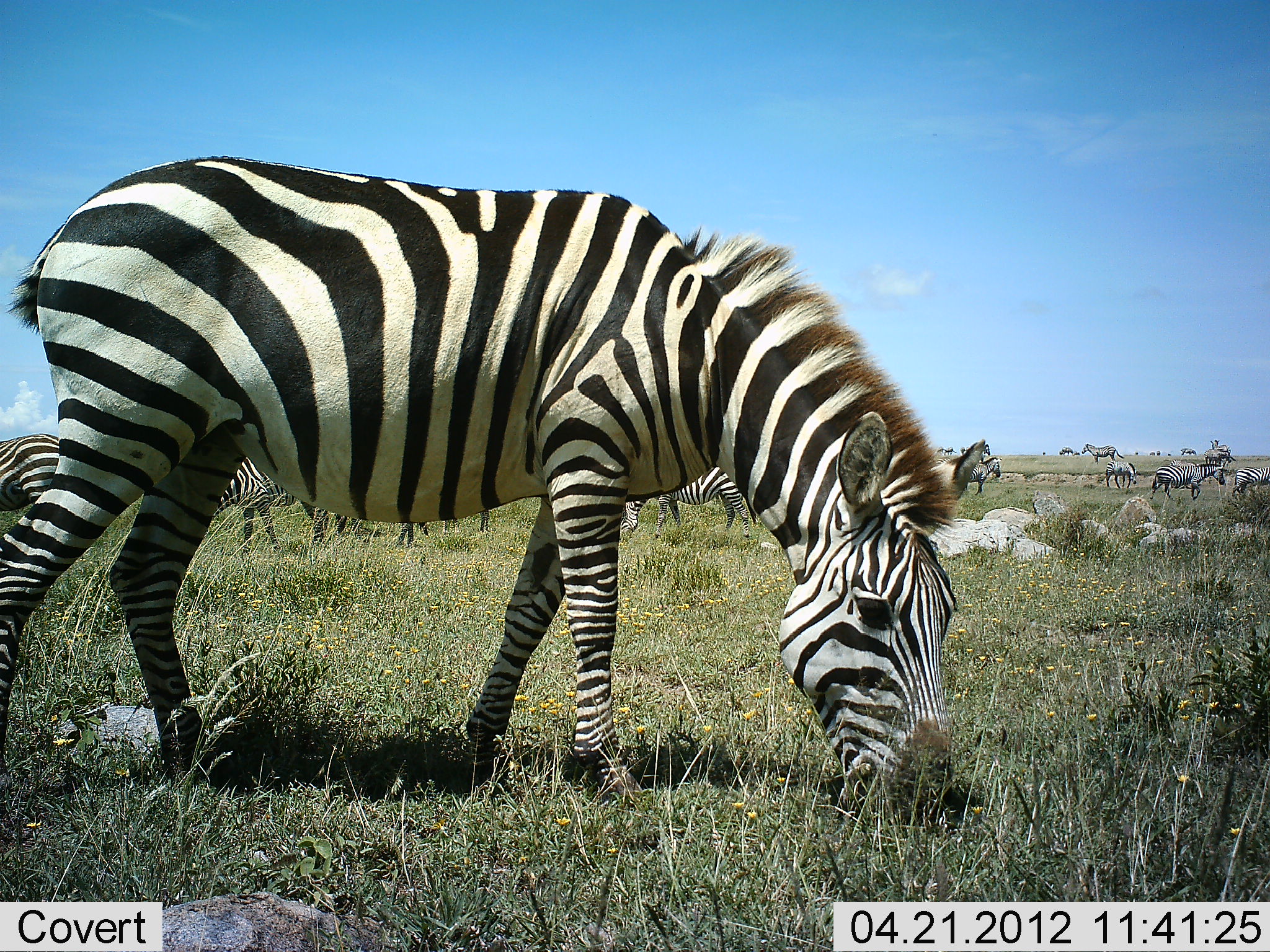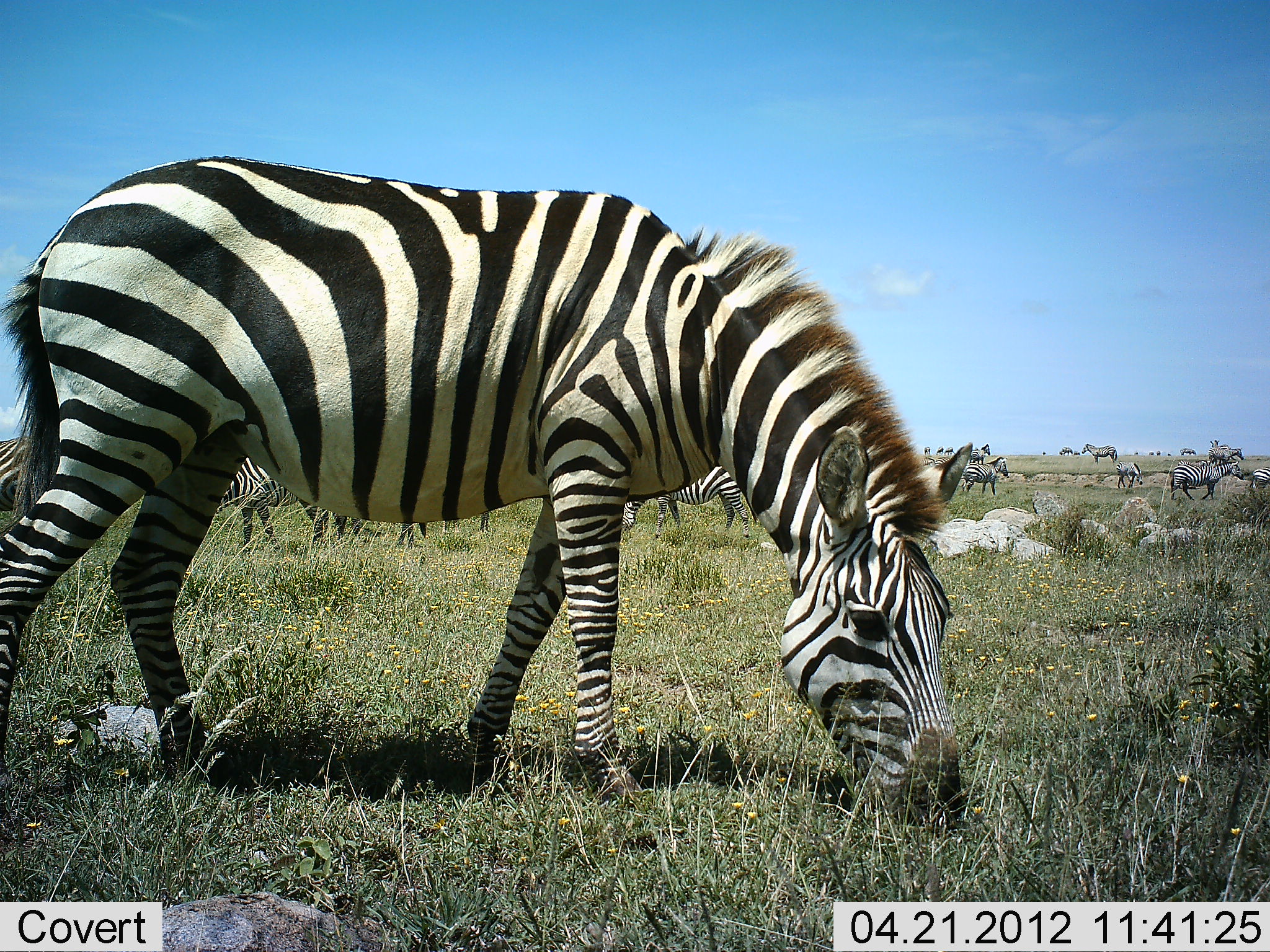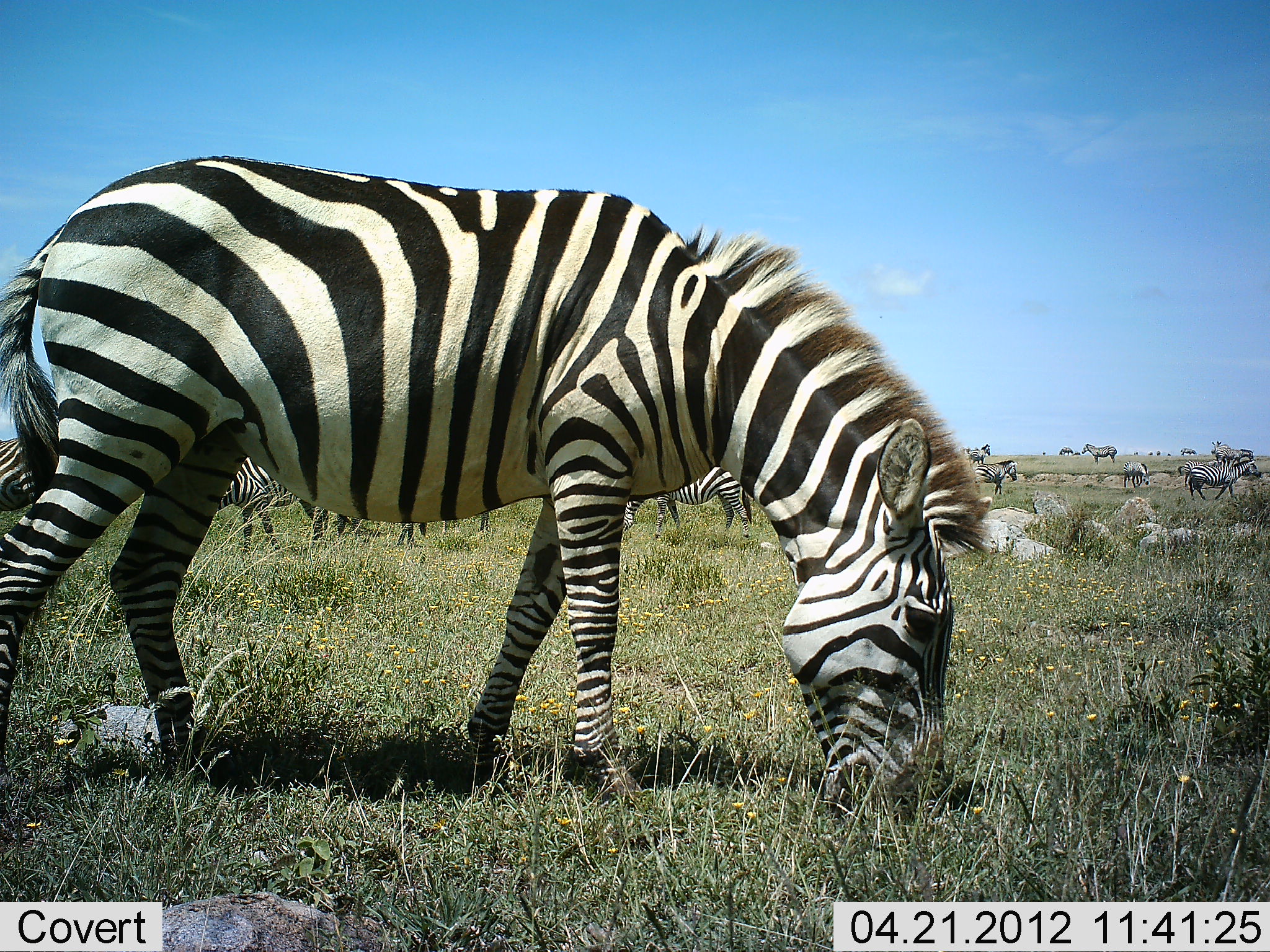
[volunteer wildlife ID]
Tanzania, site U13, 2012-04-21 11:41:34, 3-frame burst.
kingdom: Animalia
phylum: Chordata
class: Mammalia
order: Perissodactyla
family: Equidae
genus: Equus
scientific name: Equus quagga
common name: plains zebra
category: zebra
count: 11-50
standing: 57%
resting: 4%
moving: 61%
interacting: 4%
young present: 4%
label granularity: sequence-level